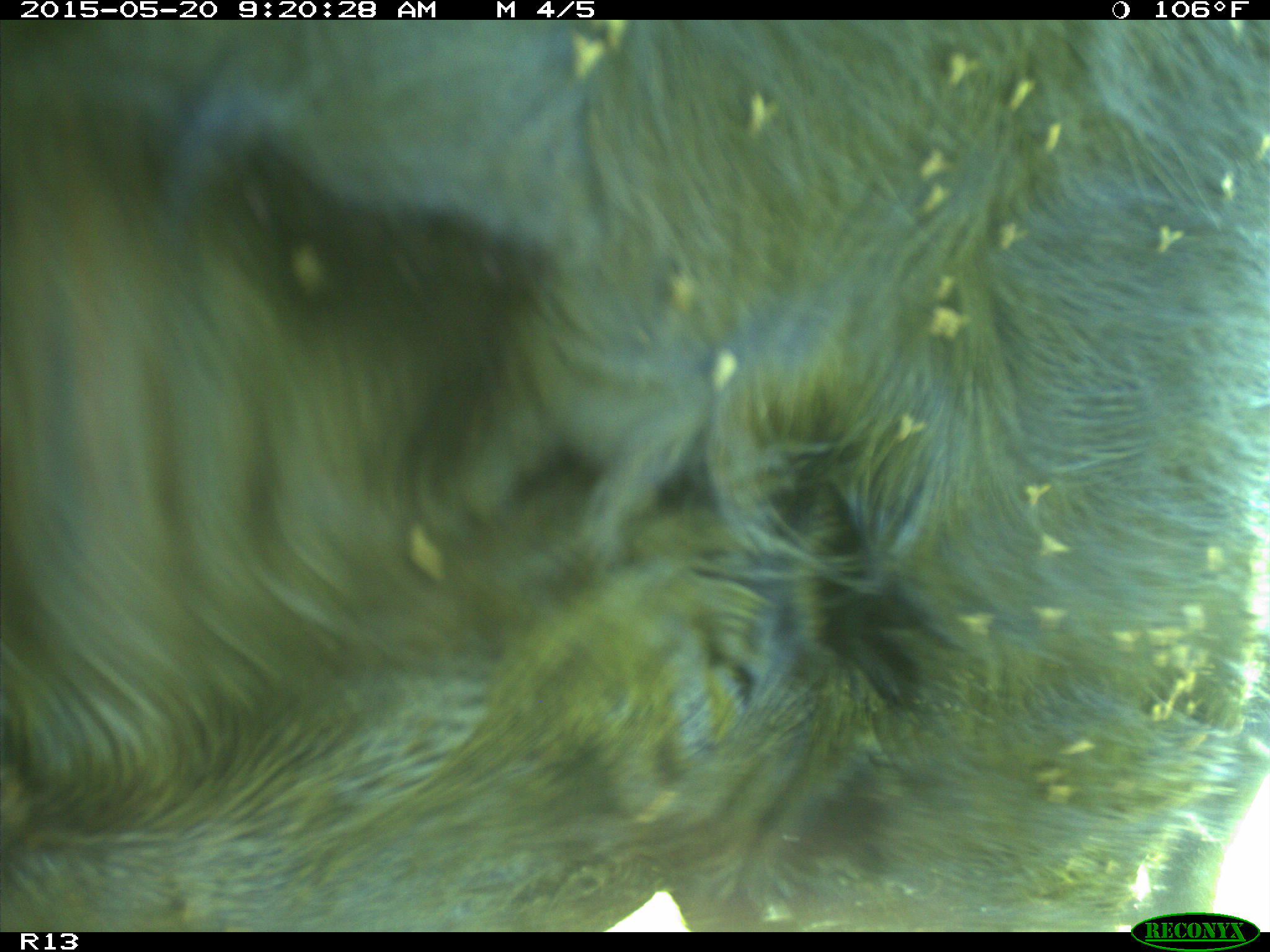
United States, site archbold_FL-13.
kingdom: Animalia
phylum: Chordata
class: Mammalia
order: Artiodactyla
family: Bovidae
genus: Bos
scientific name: Bos taurus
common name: domestic cow